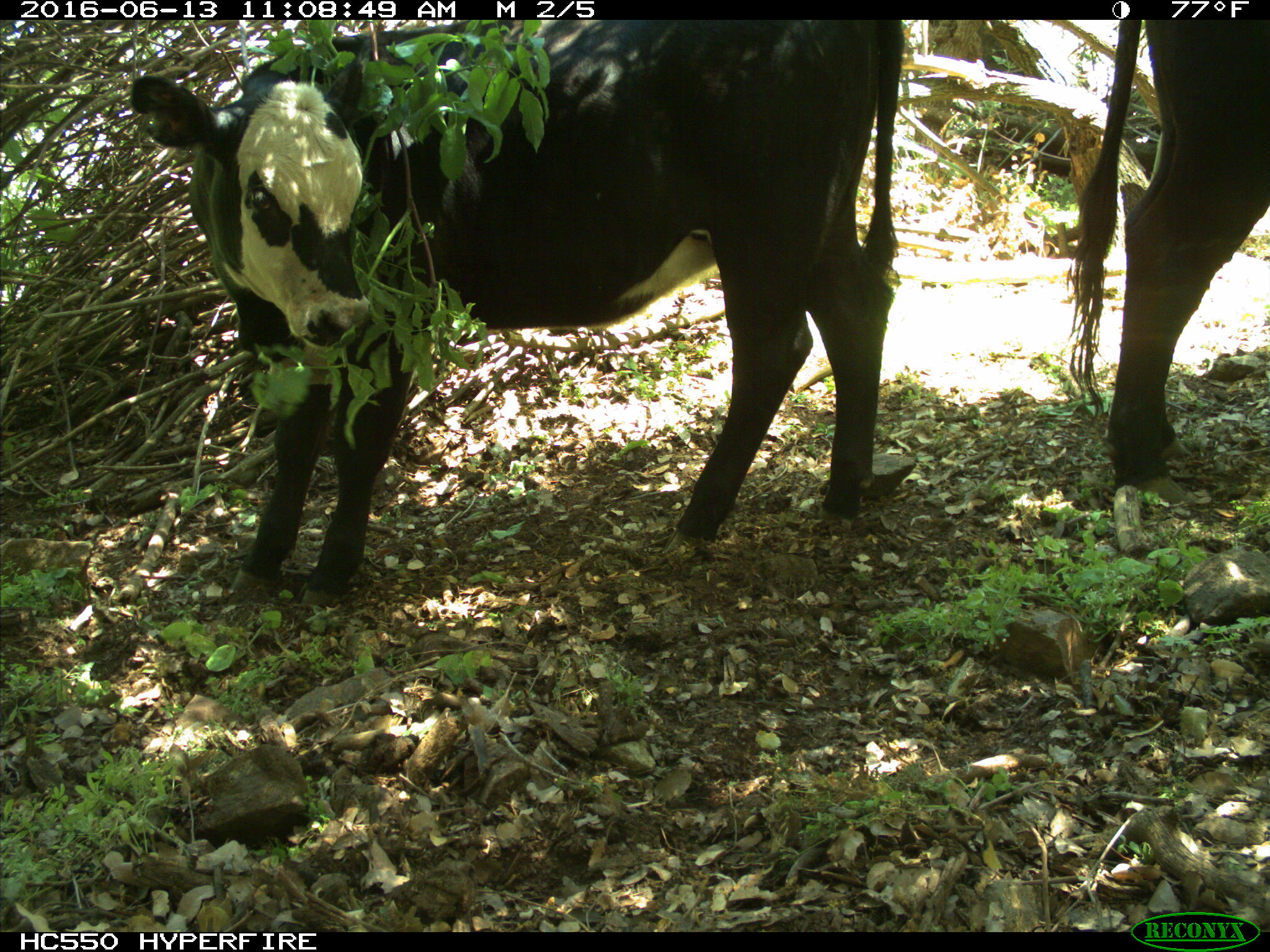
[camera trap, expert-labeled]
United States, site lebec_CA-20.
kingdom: Animalia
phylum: Chordata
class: Mammalia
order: Artiodactyla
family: Bovidae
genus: Bos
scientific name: Bos taurus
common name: domestic cow